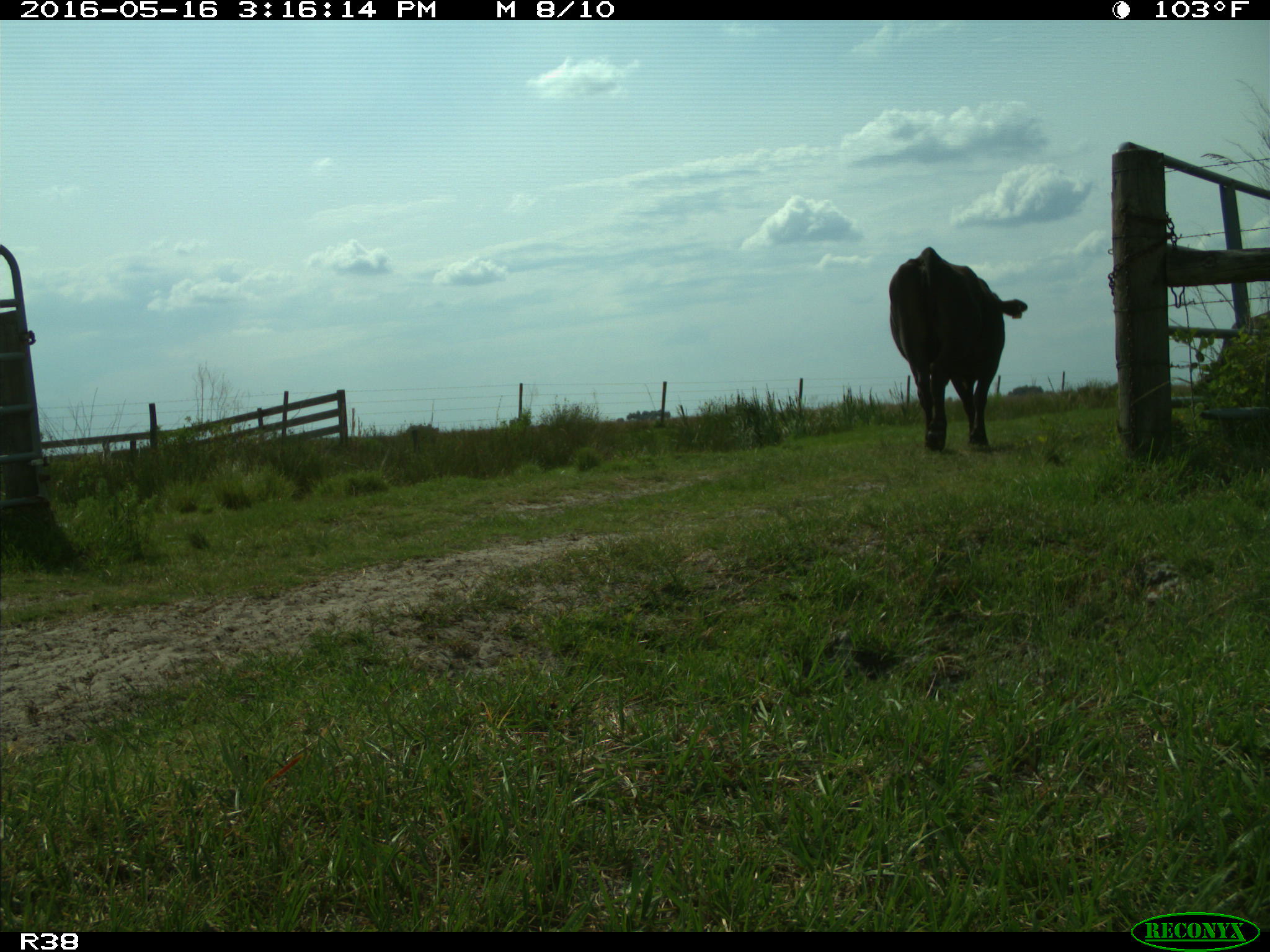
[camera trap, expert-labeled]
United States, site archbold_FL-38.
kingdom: Animalia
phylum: Chordata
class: Mammalia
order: Artiodactyla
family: Bovidae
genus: Bos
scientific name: Bos taurus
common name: domestic cow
Bos taurus (domestic cow).